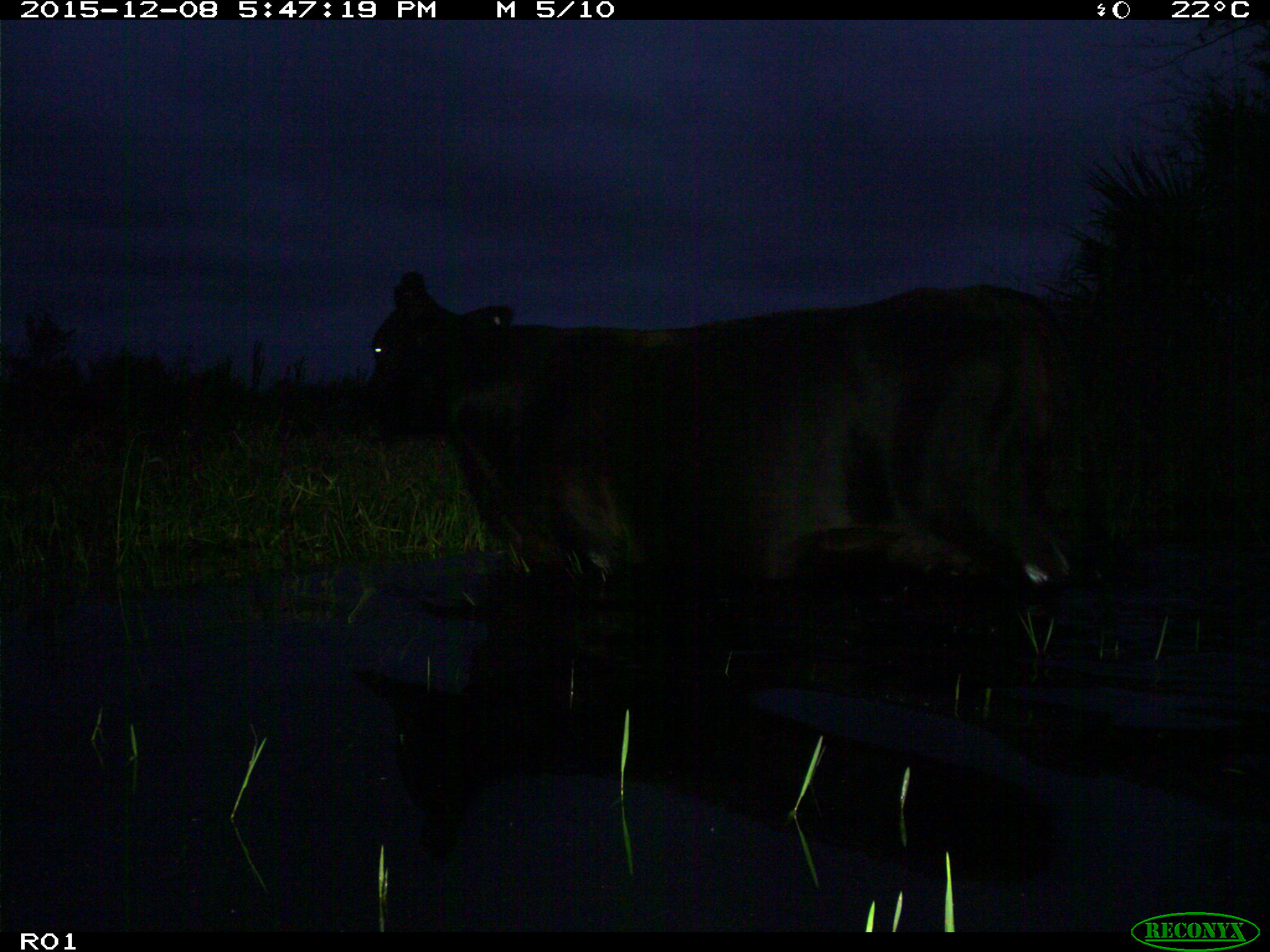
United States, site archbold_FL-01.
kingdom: Animalia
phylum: Chordata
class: Mammalia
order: Artiodactyla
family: Bovidae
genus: Bos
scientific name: Bos taurus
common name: domestic cow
Bos taurus (domestic cow).